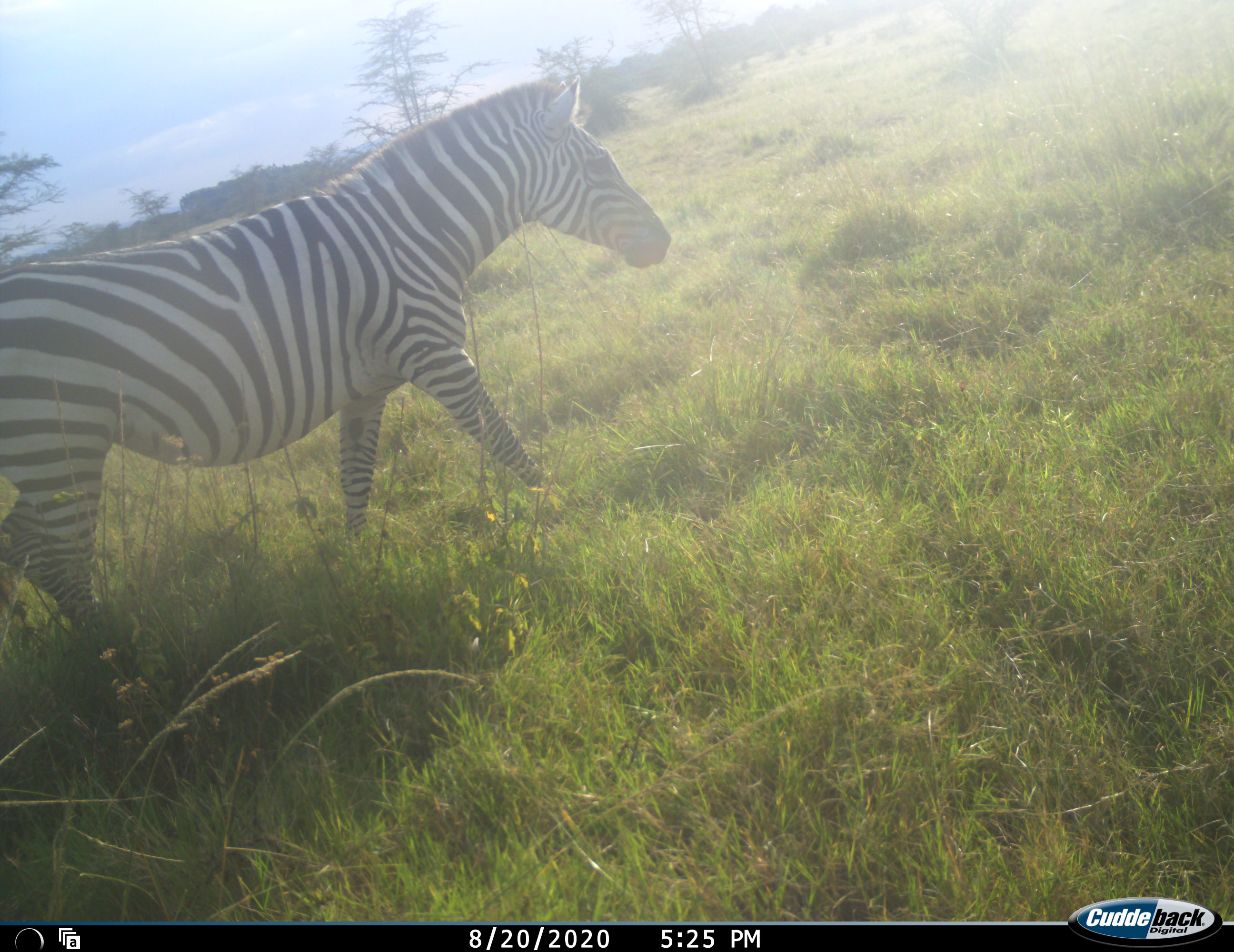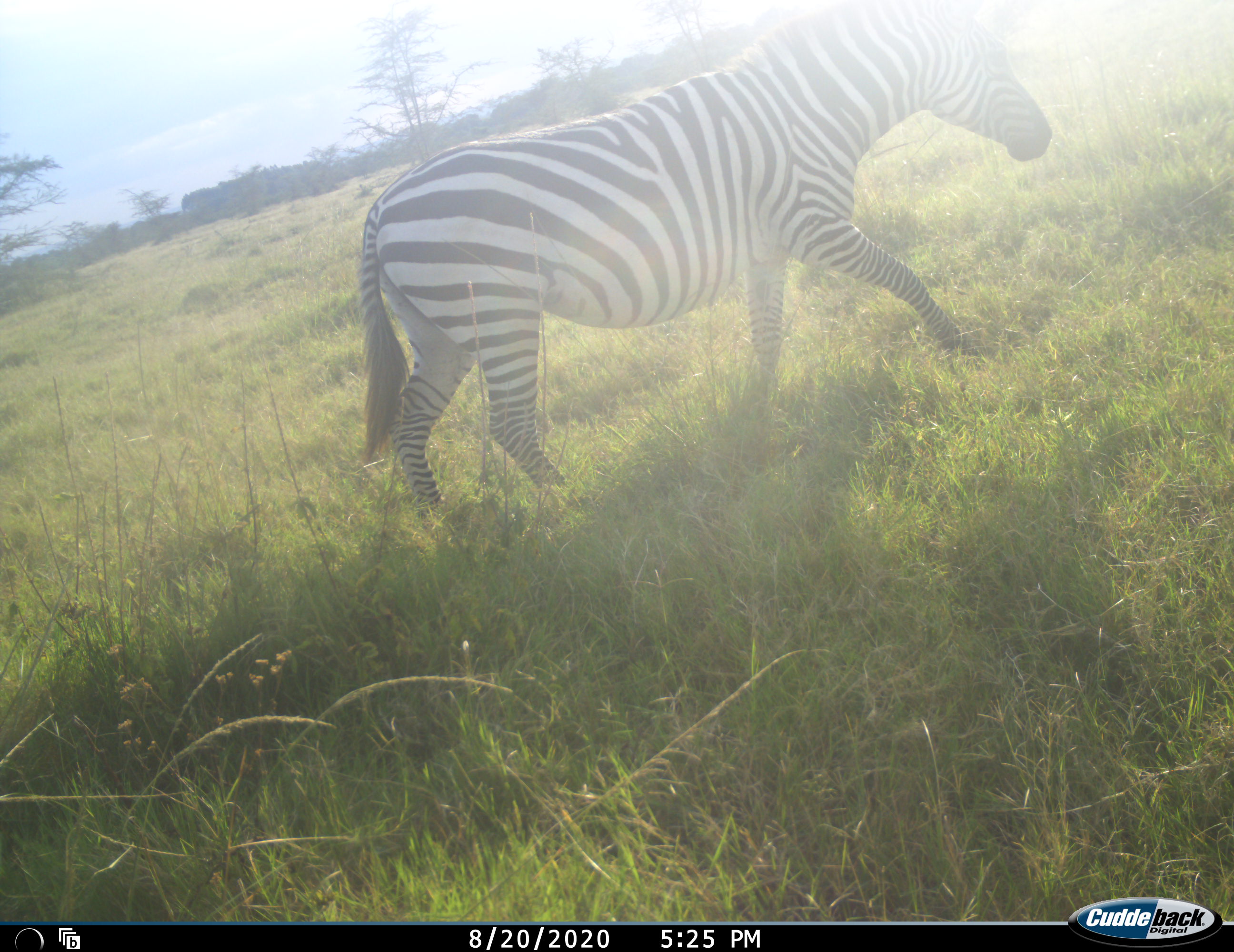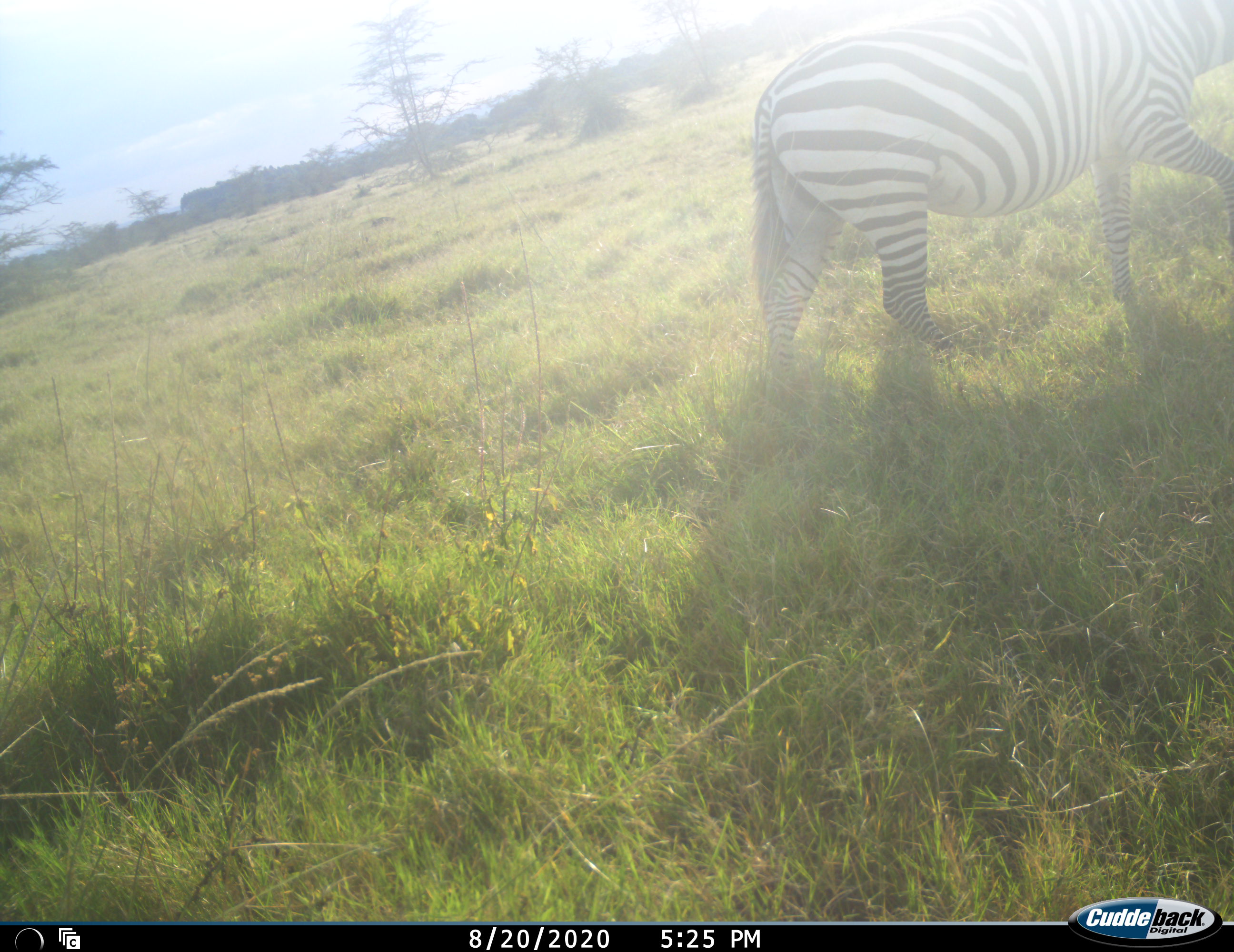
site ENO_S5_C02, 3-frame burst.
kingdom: Animalia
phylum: Chordata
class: Mammalia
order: Perissodactyla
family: Equidae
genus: Equus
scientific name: Equus quagga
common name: plains zebra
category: zebraplains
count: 1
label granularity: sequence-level